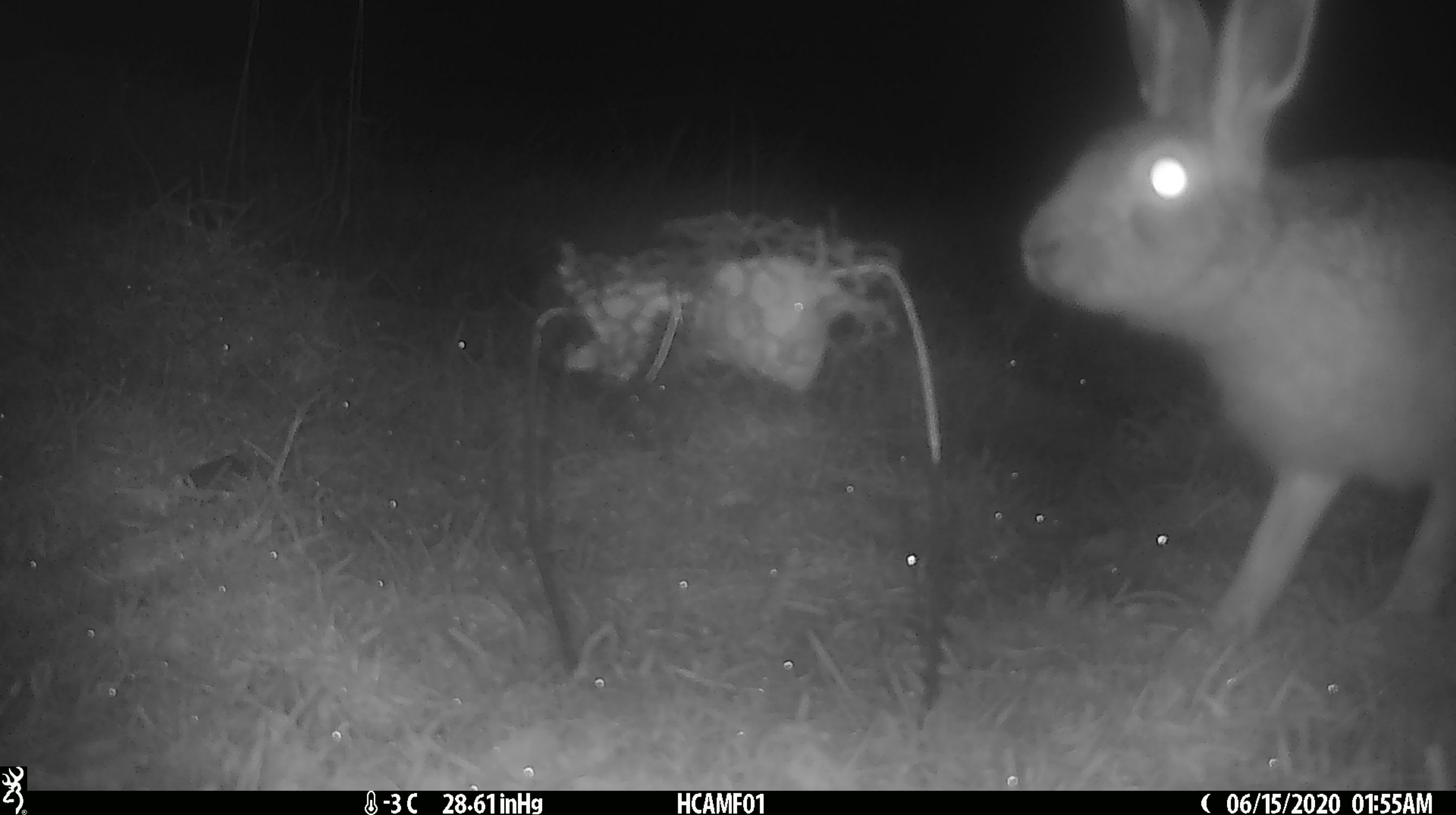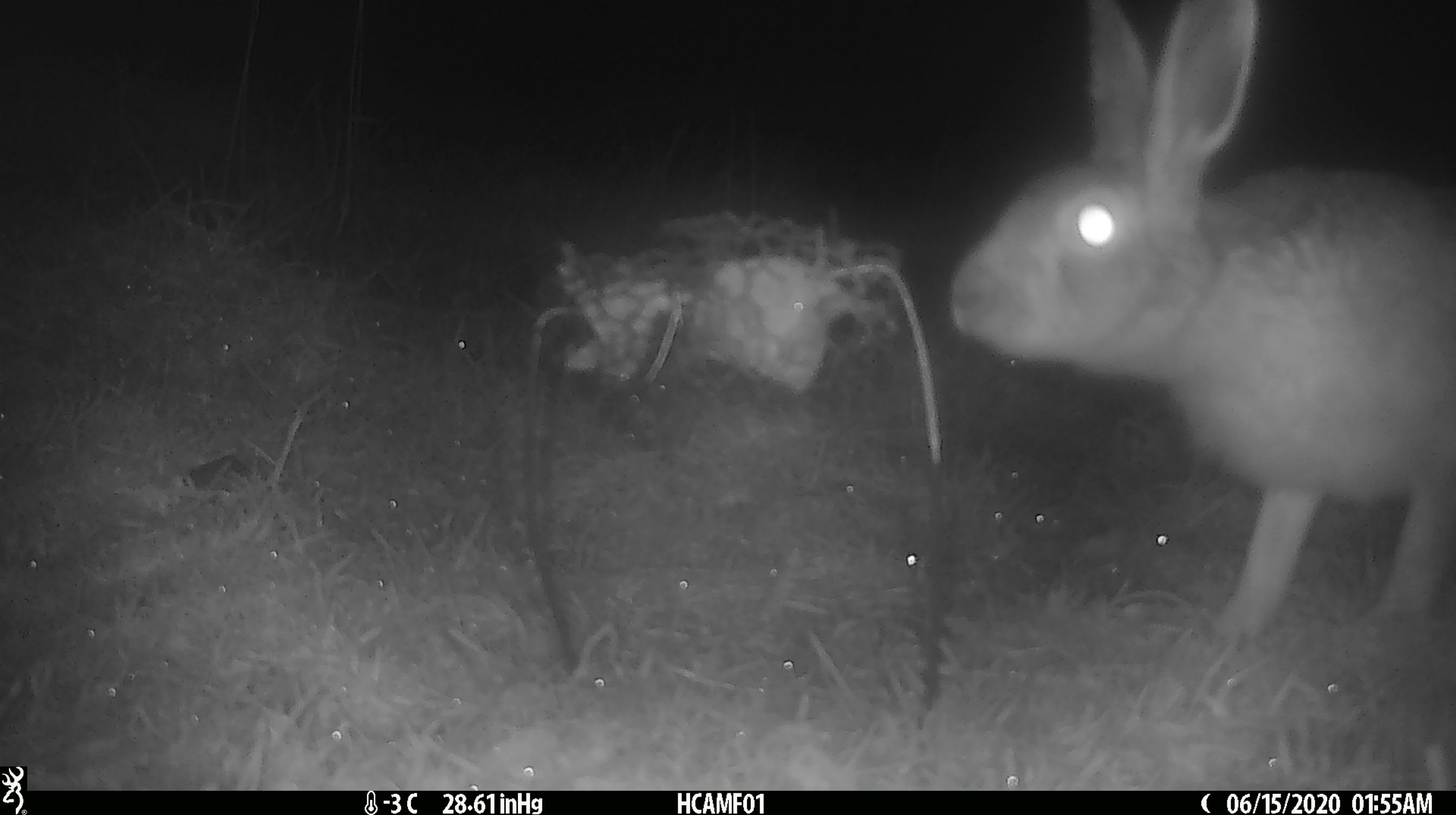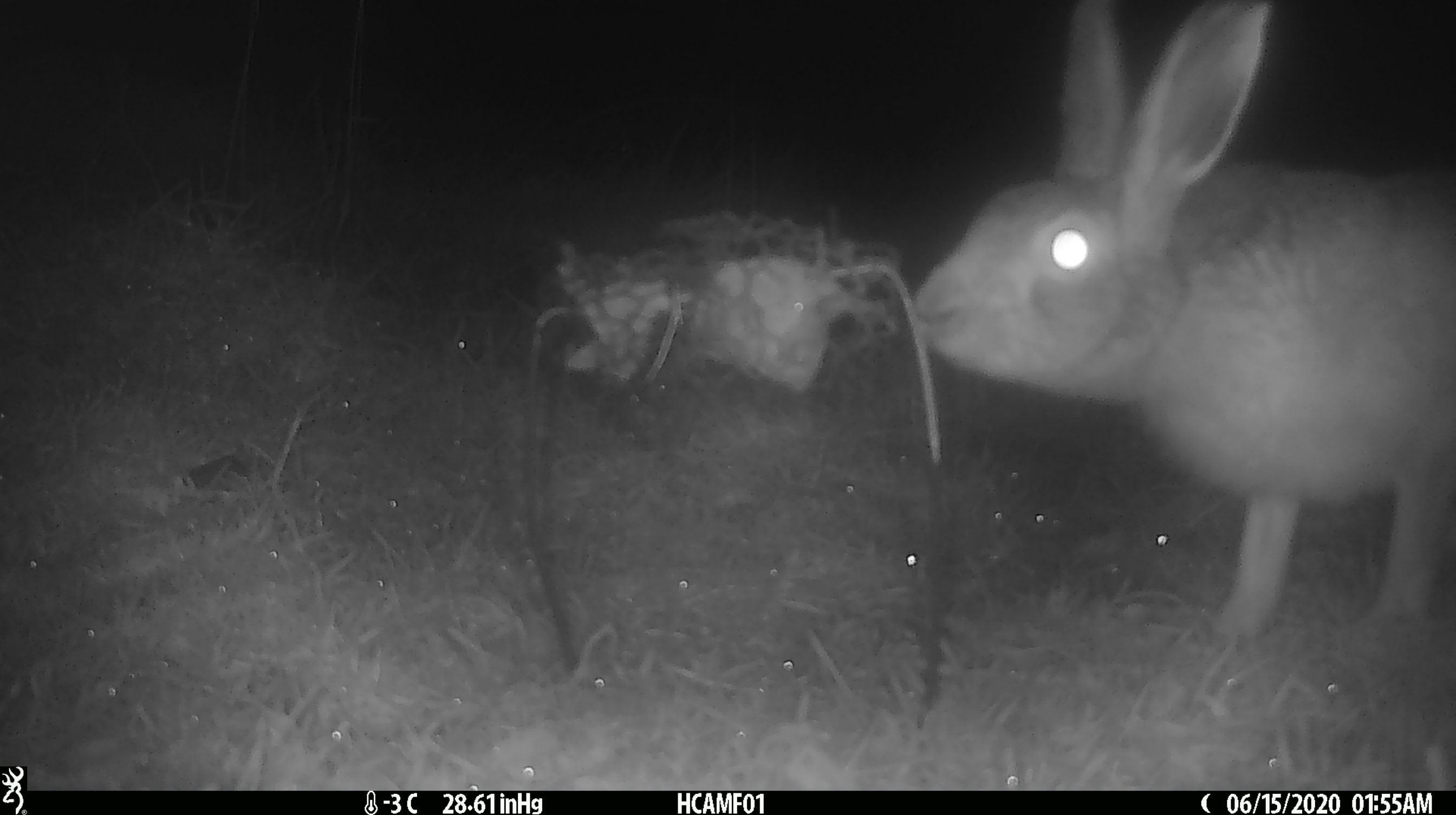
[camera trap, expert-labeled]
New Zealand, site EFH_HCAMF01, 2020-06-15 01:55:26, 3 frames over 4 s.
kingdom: Animalia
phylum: Chordata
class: Mammalia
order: Lagomorpha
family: Leporidae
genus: Lepus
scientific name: Lepus europaeus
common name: brown hare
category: hare